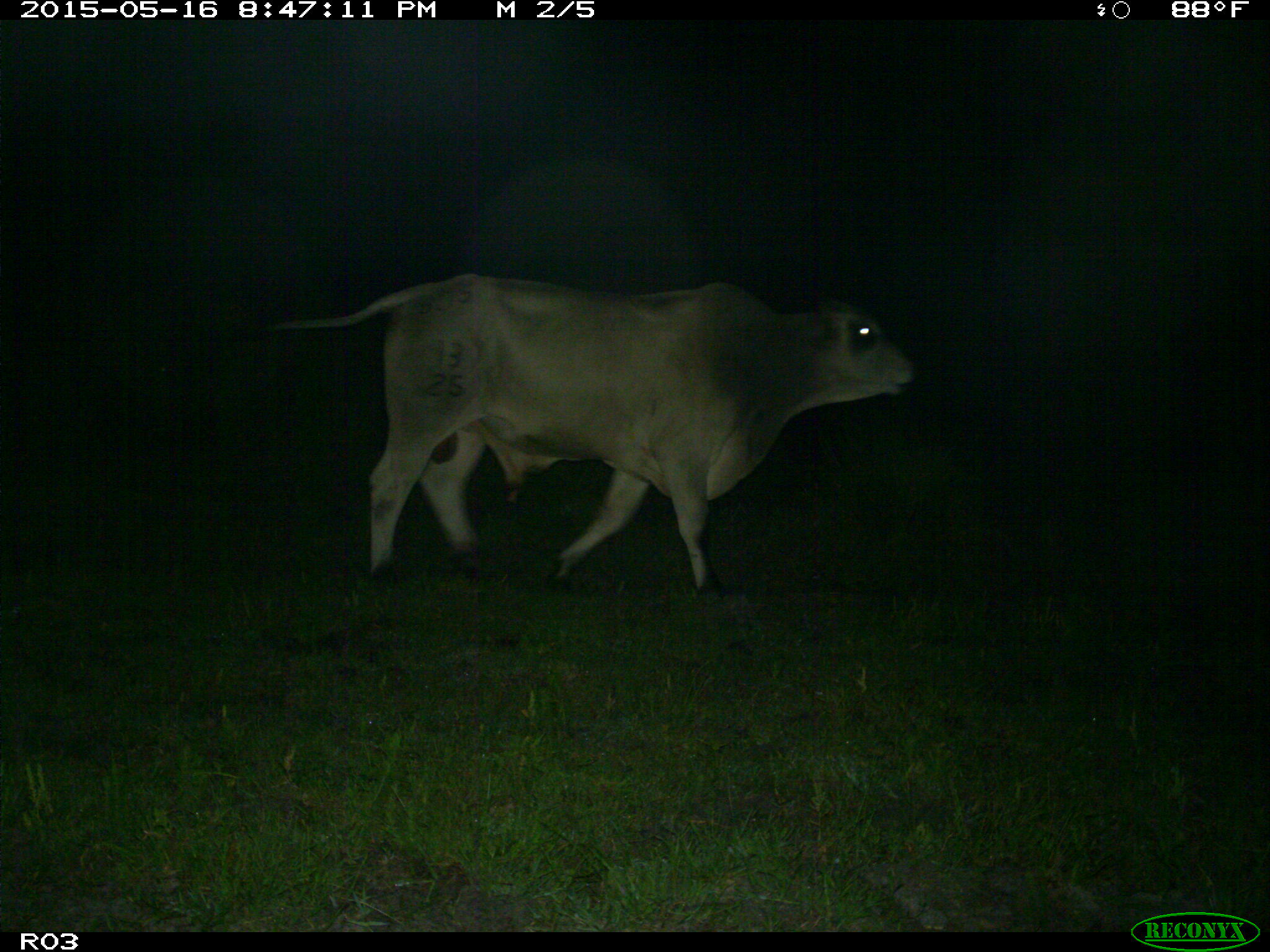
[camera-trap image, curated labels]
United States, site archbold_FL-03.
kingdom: Animalia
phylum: Chordata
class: Mammalia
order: Artiodactyla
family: Bovidae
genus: Bos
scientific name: Bos taurus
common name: domestic cow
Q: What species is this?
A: Bos taurus (domestic cow).